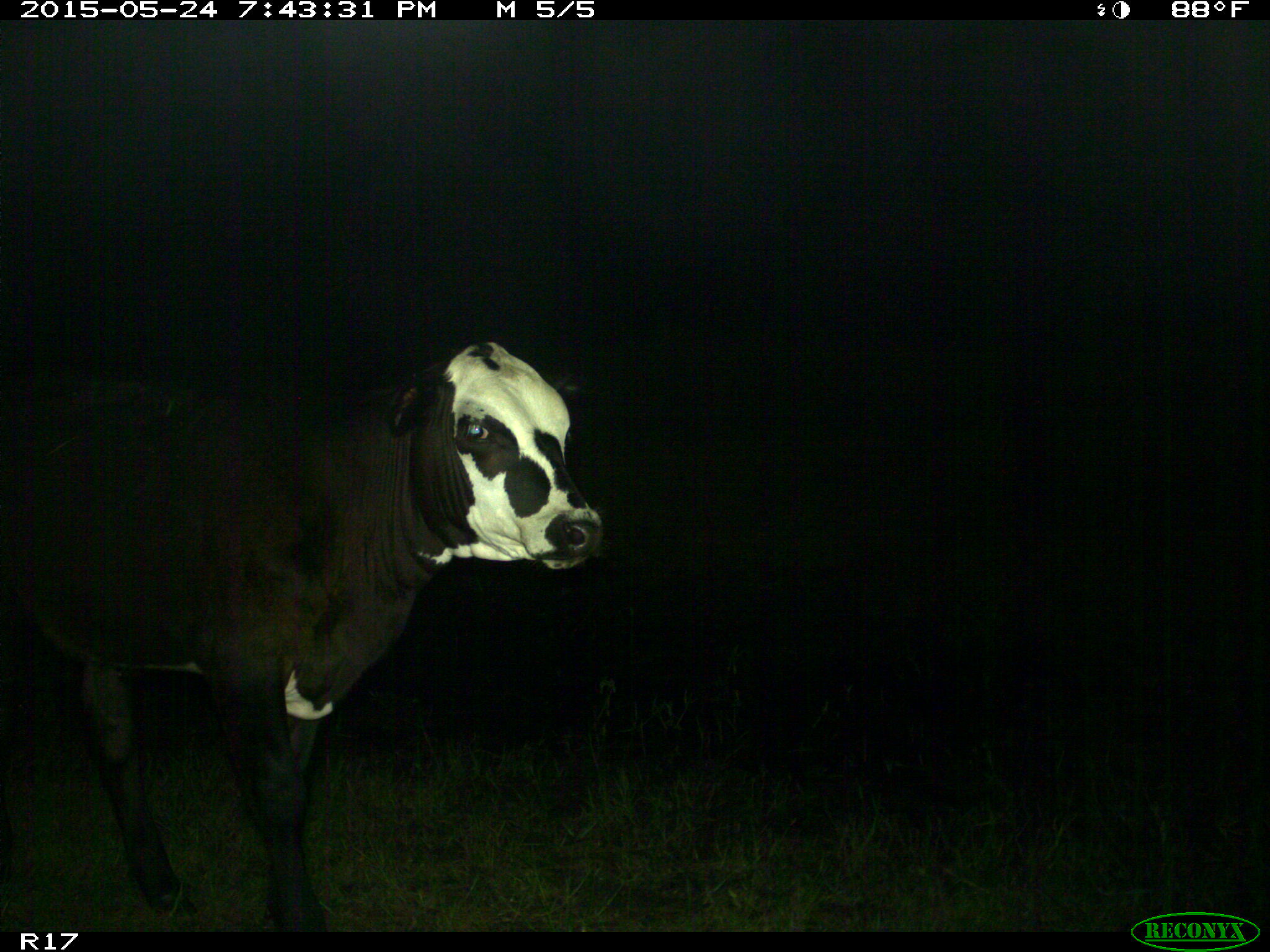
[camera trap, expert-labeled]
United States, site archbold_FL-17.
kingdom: Animalia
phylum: Chordata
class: Mammalia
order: Artiodactyla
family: Bovidae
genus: Bos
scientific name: Bos taurus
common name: domestic cow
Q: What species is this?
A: Bos taurus (domestic cow).